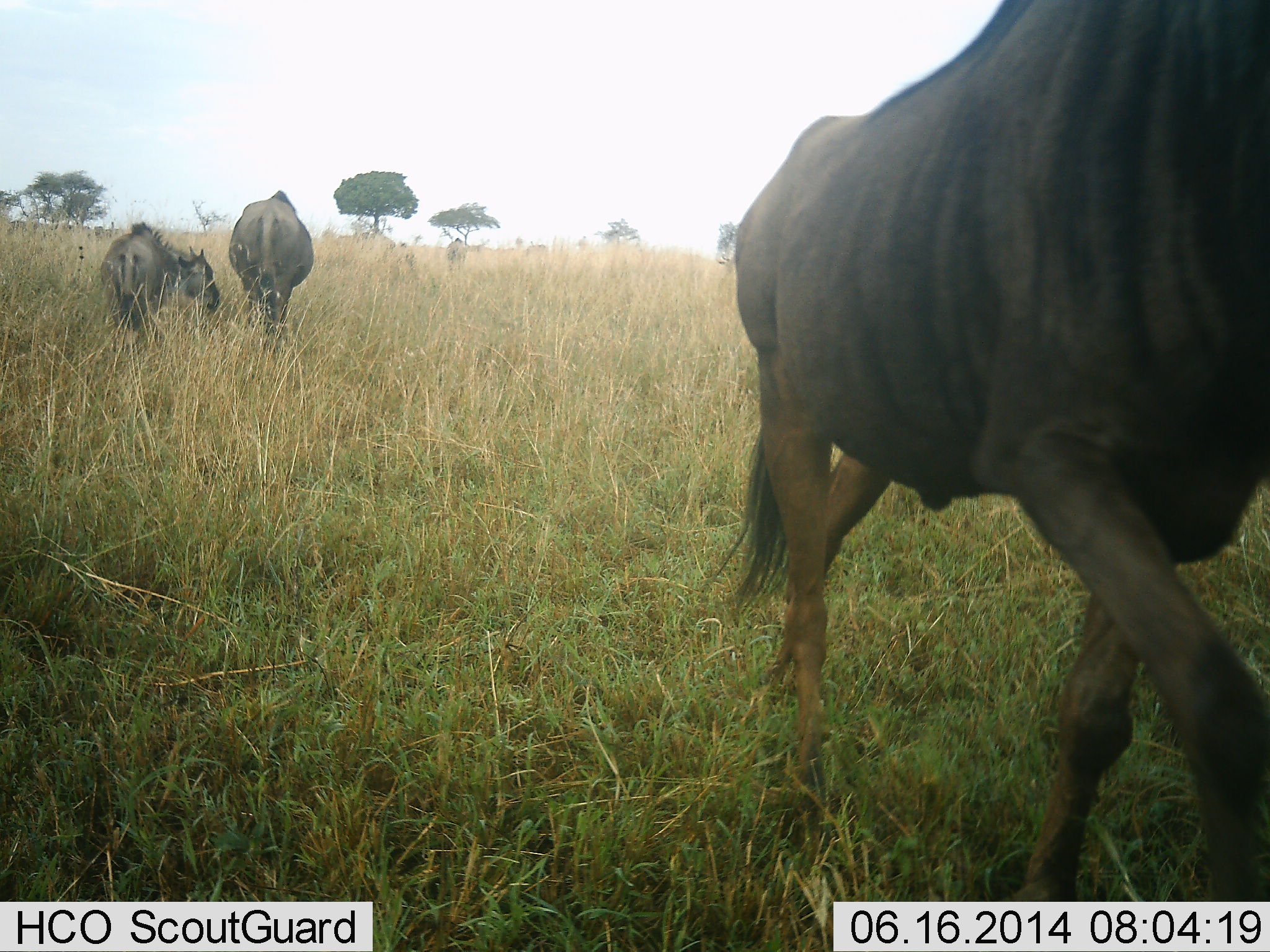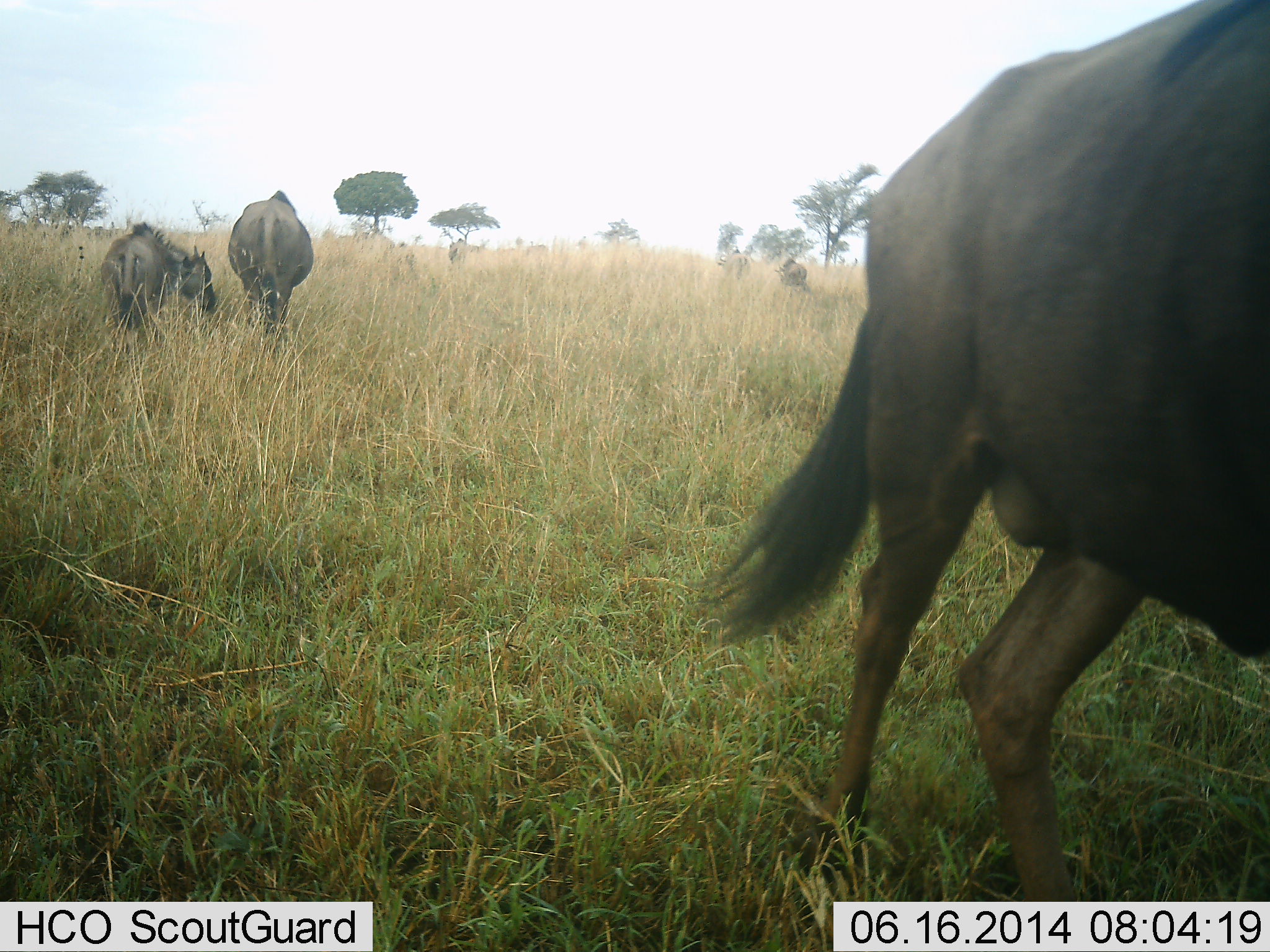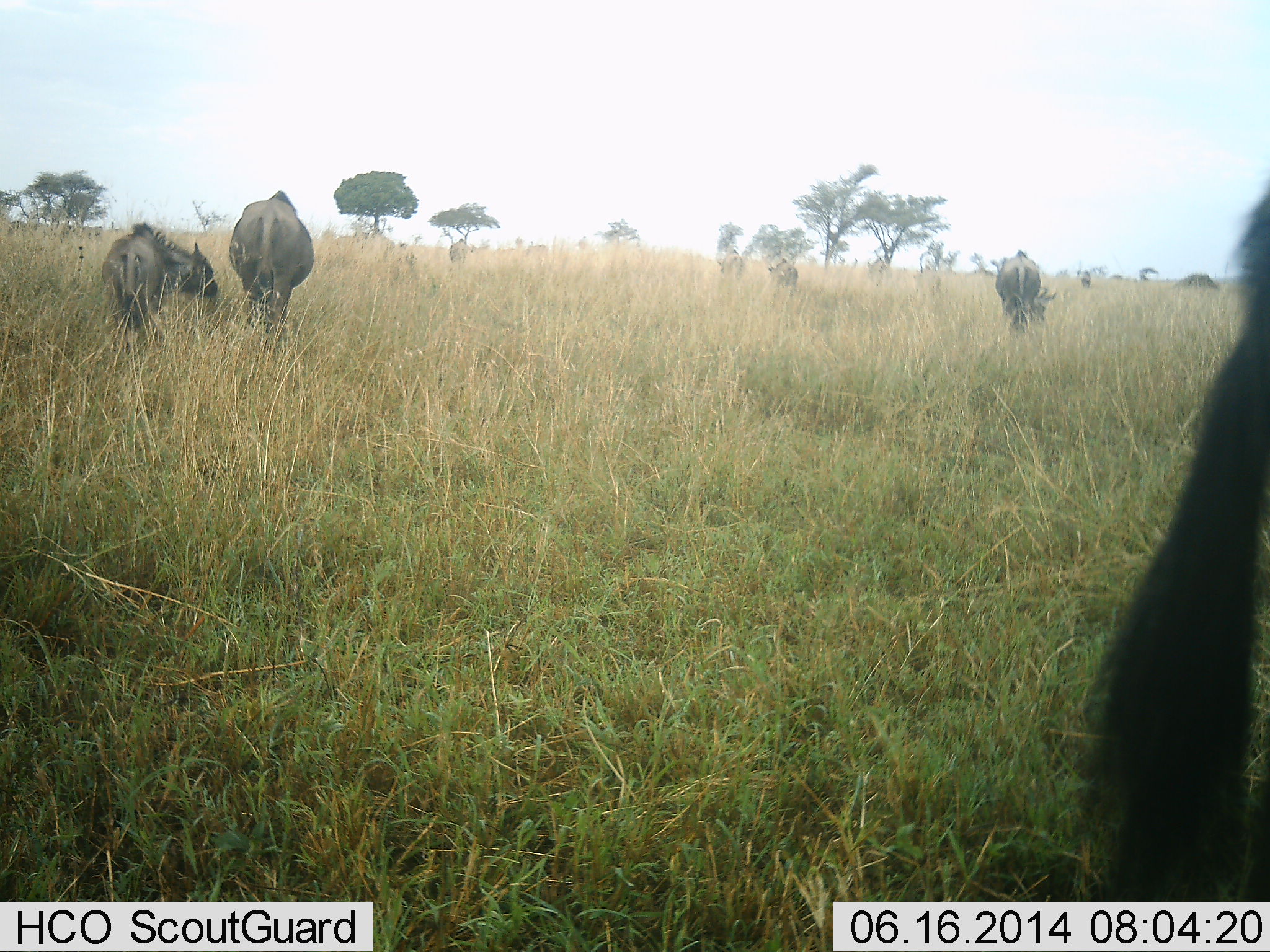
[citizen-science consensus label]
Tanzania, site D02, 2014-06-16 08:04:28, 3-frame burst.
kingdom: Animalia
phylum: Chordata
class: Mammalia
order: Artiodactyla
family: Bovidae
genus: Connochaetes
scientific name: Connochaetes taurinus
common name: blue wildebeest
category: wildebeest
Wildebeest (blue wildebeest) (Connochaetes taurinus), count 7. Behavior (volunteer vote fractions): standing 50%, resting 10%, moving 60%, interacting 0%. Young present (vote fraction): 20%. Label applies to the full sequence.